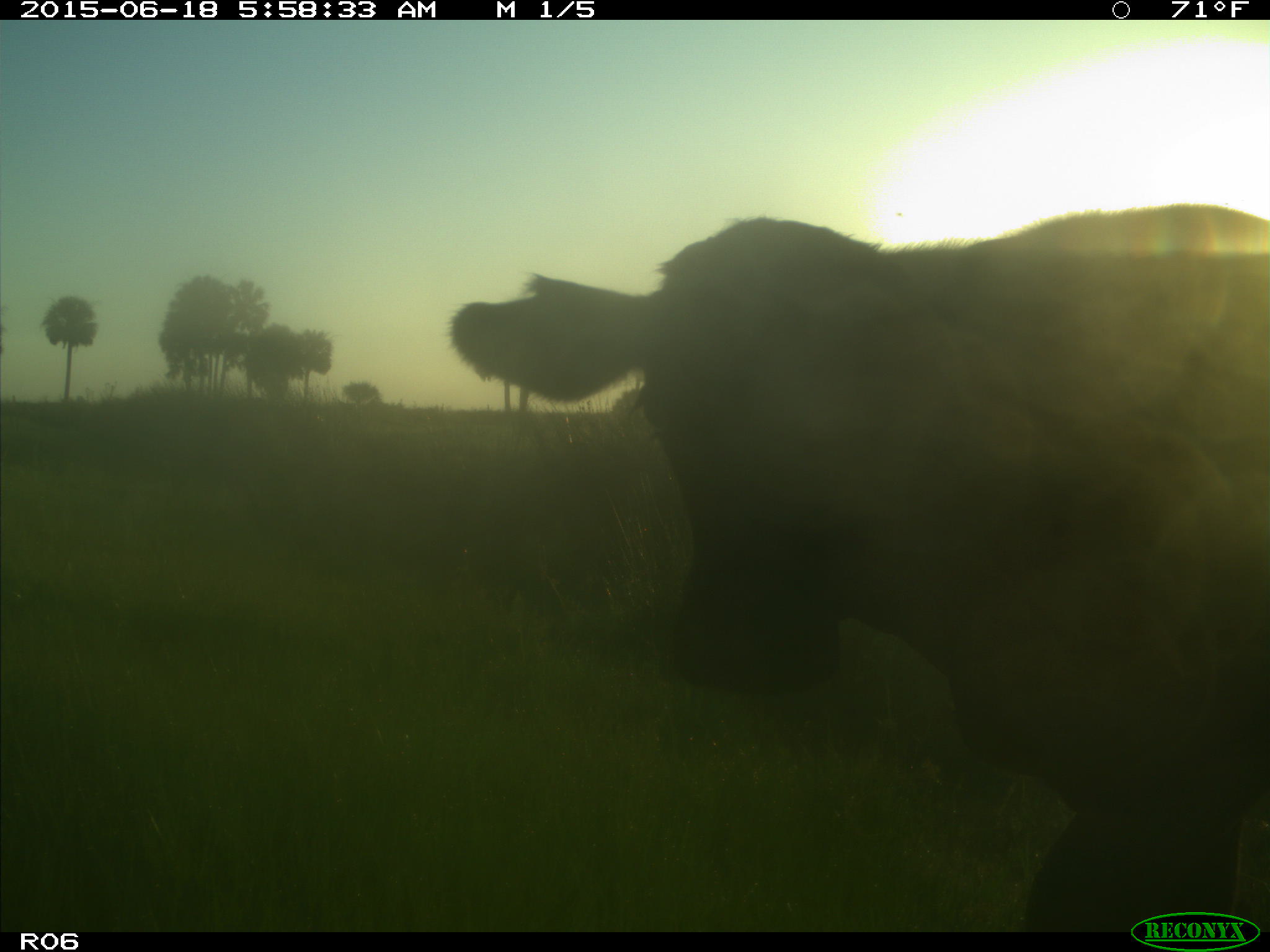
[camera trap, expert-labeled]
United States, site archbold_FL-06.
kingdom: Animalia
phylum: Chordata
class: Mammalia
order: Artiodactyla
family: Bovidae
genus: Bos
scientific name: Bos taurus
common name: domestic cow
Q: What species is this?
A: Bos taurus (domestic cow).